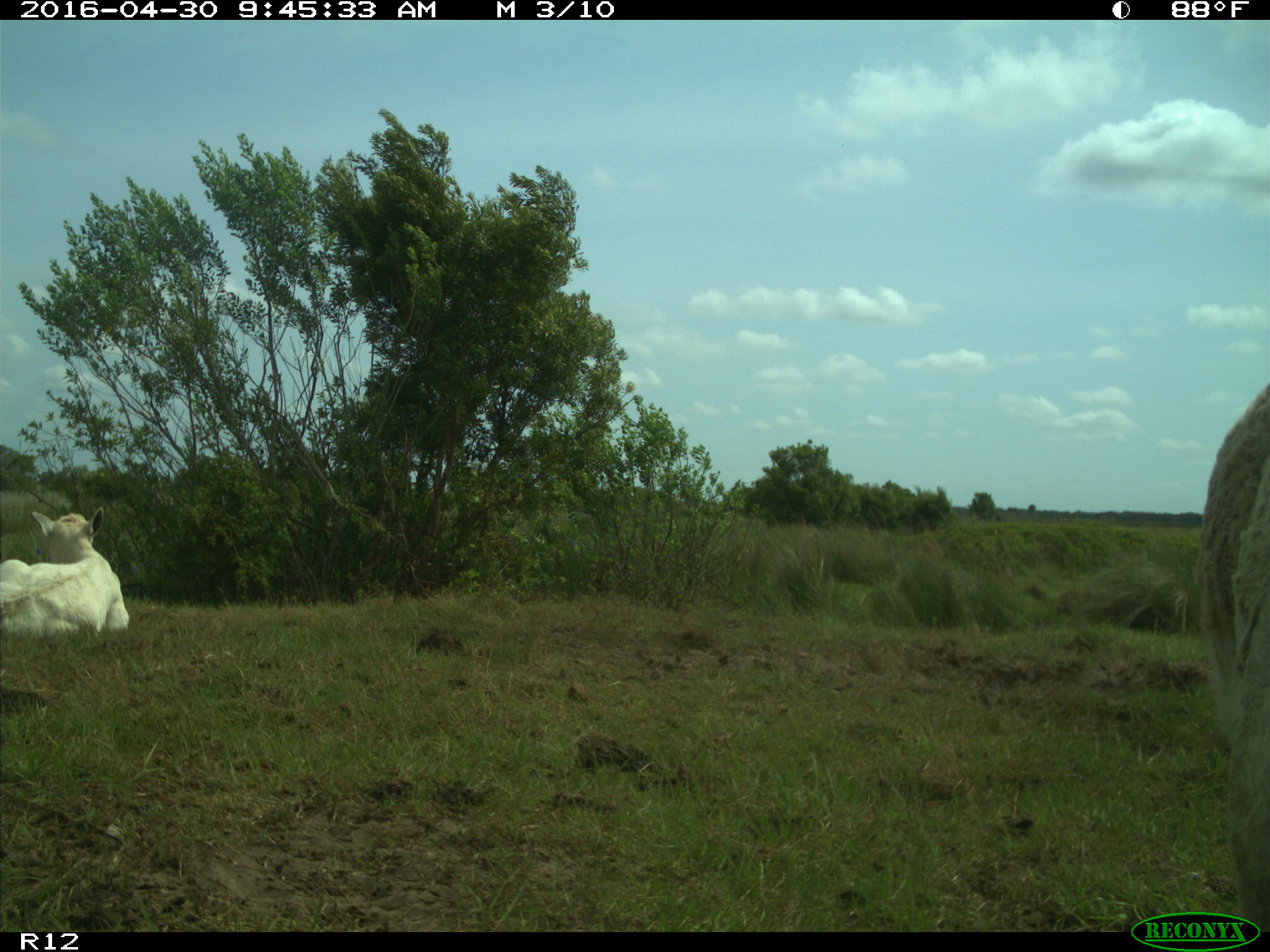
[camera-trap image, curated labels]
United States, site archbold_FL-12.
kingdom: Animalia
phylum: Chordata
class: Mammalia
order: Artiodactyla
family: Bovidae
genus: Bos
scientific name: Bos taurus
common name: domestic cow